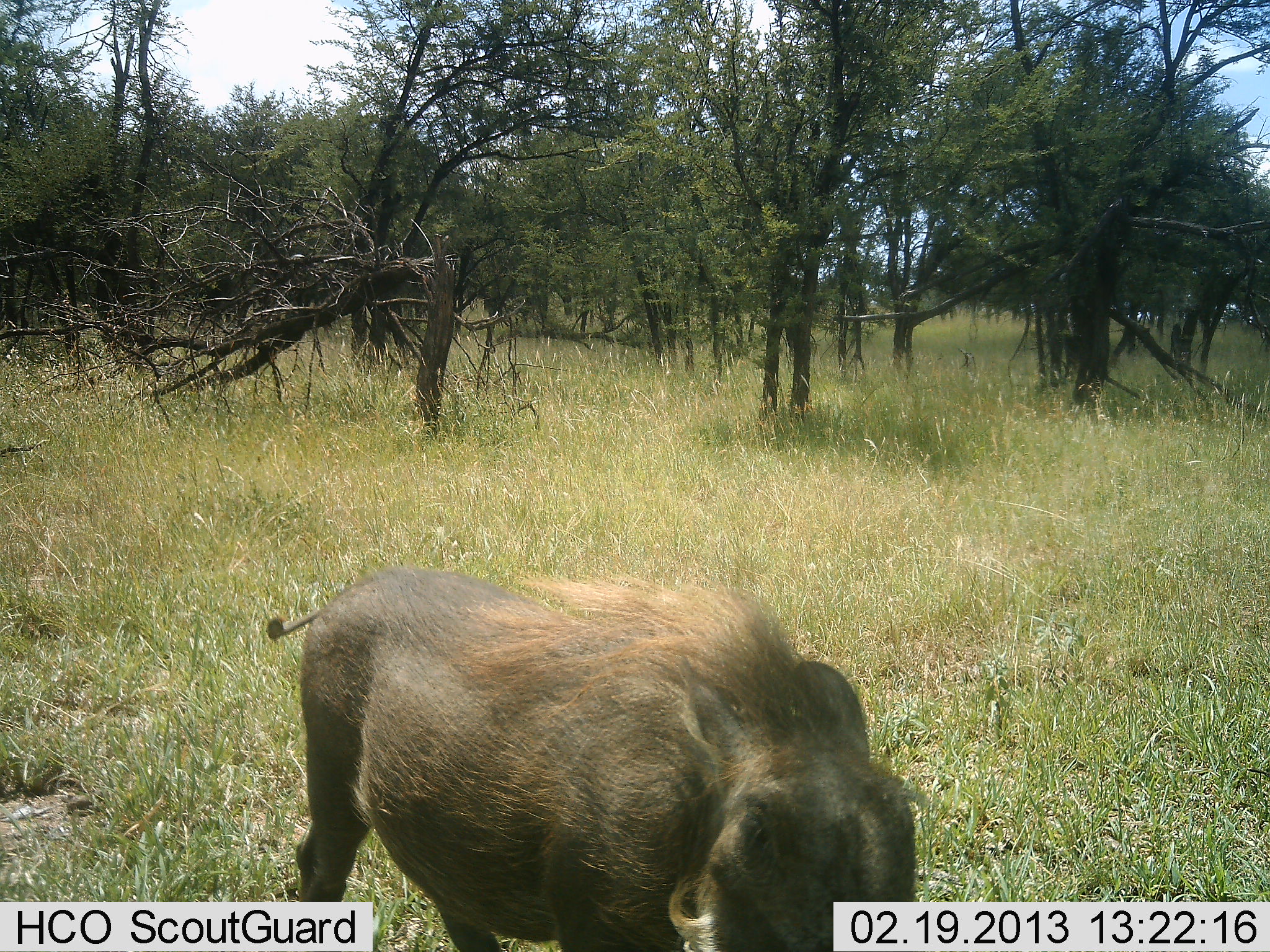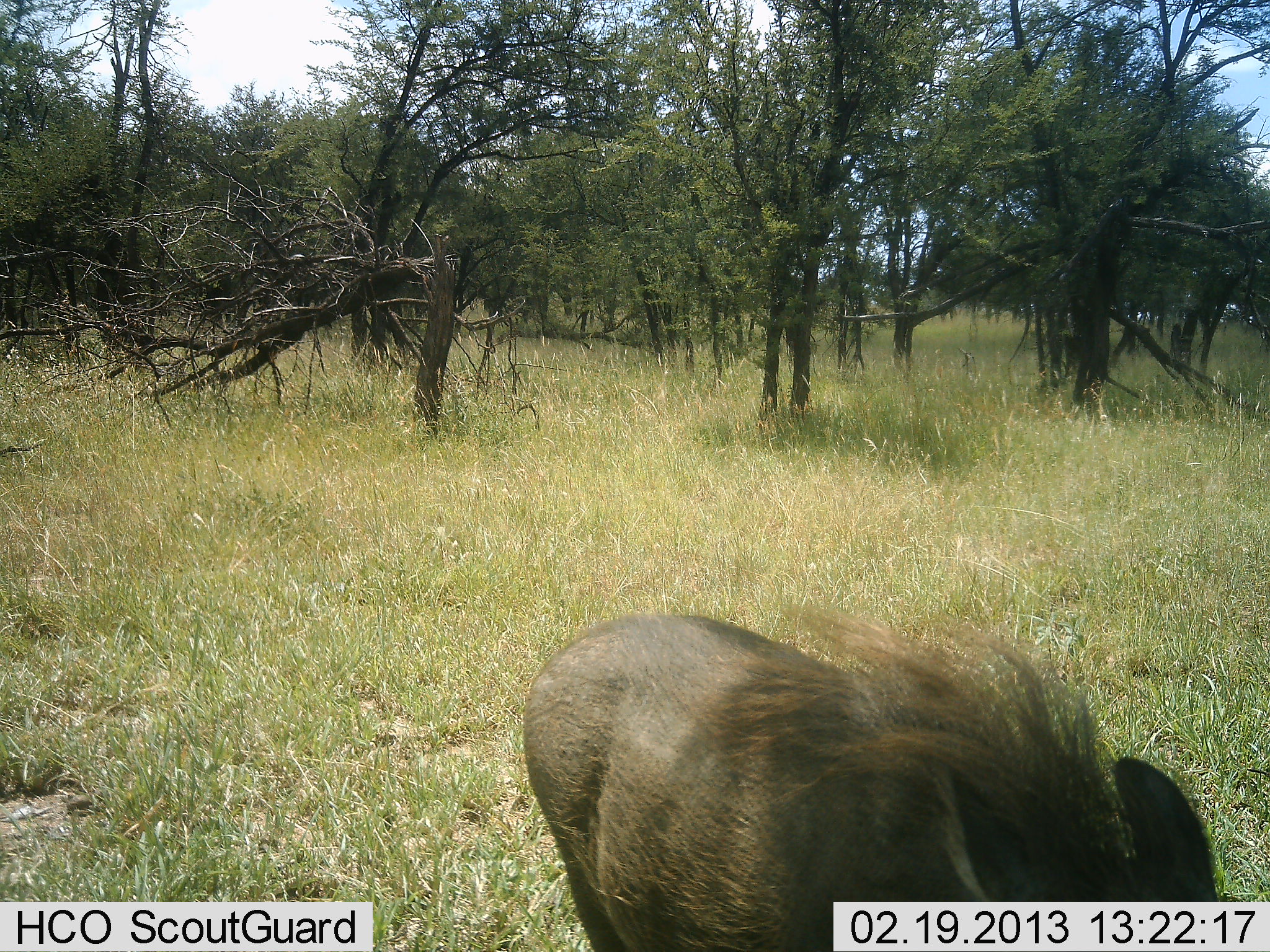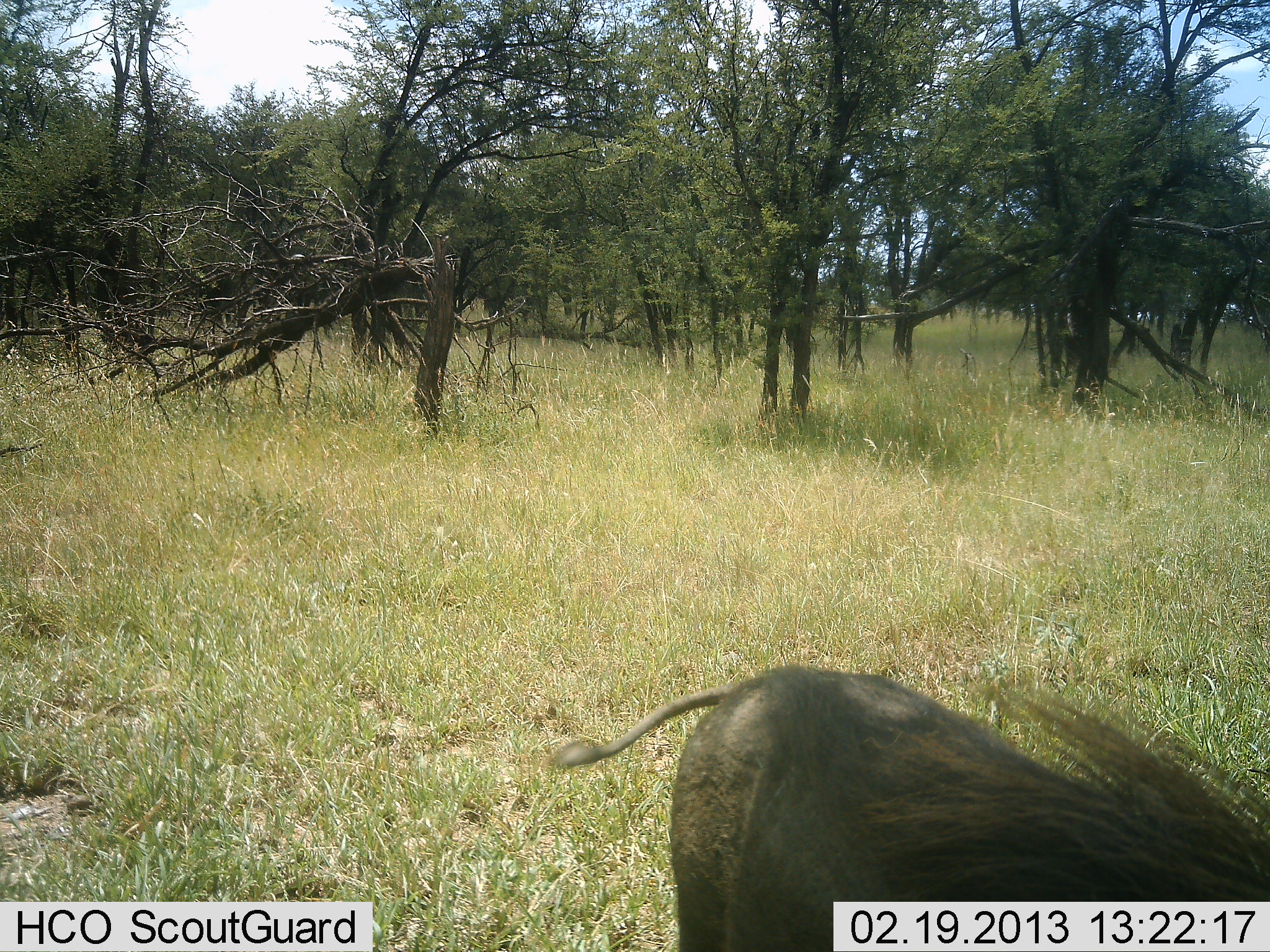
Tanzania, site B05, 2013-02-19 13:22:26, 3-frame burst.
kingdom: Animalia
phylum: Chordata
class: Mammalia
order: Artiodactyla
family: Suidae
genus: Phacochoerus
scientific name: Phacochoerus africanus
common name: warthog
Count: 1.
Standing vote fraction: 5%.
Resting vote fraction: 0%.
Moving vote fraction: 100%.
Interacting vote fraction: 0%.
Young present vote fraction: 0%.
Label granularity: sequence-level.